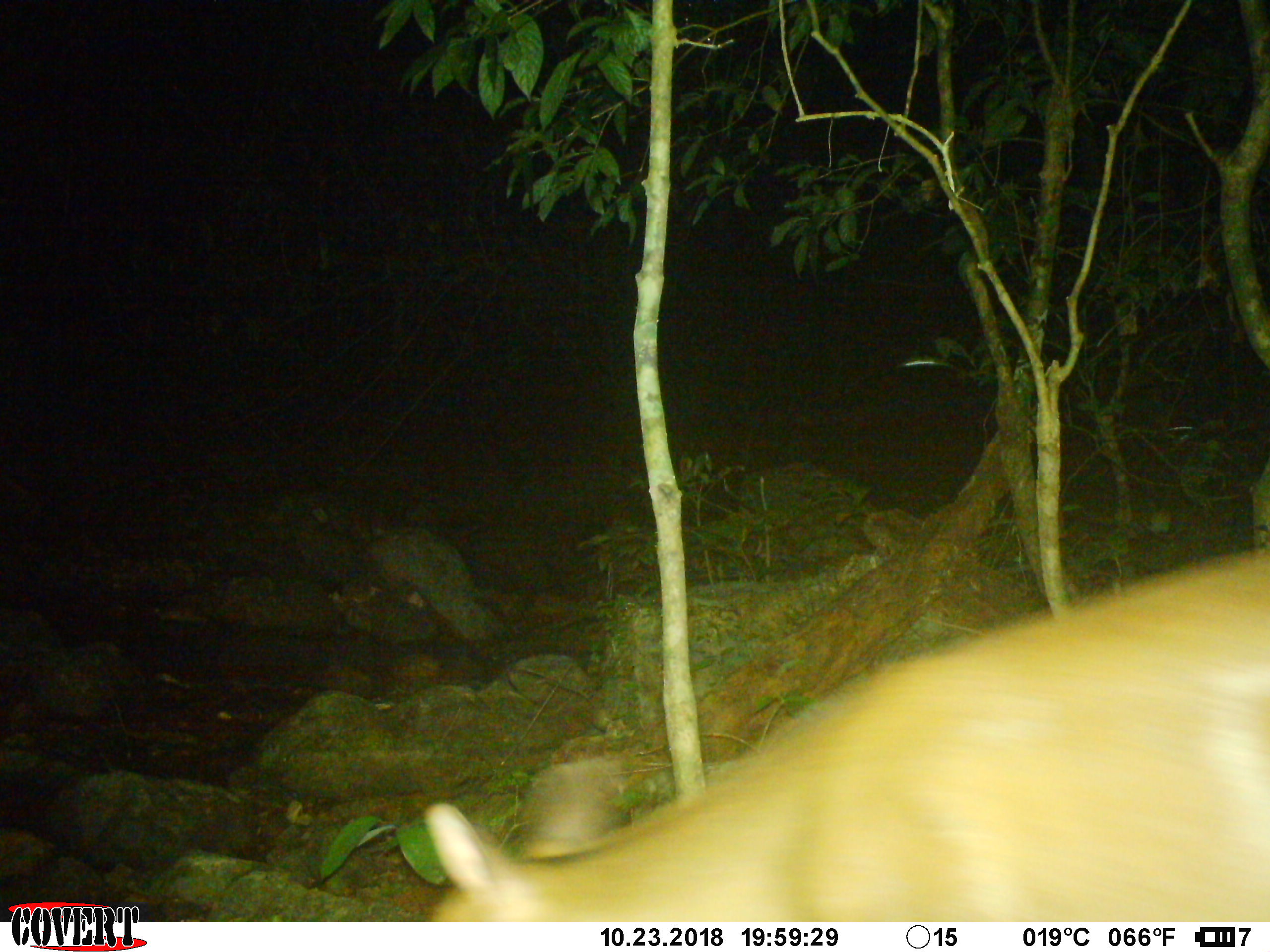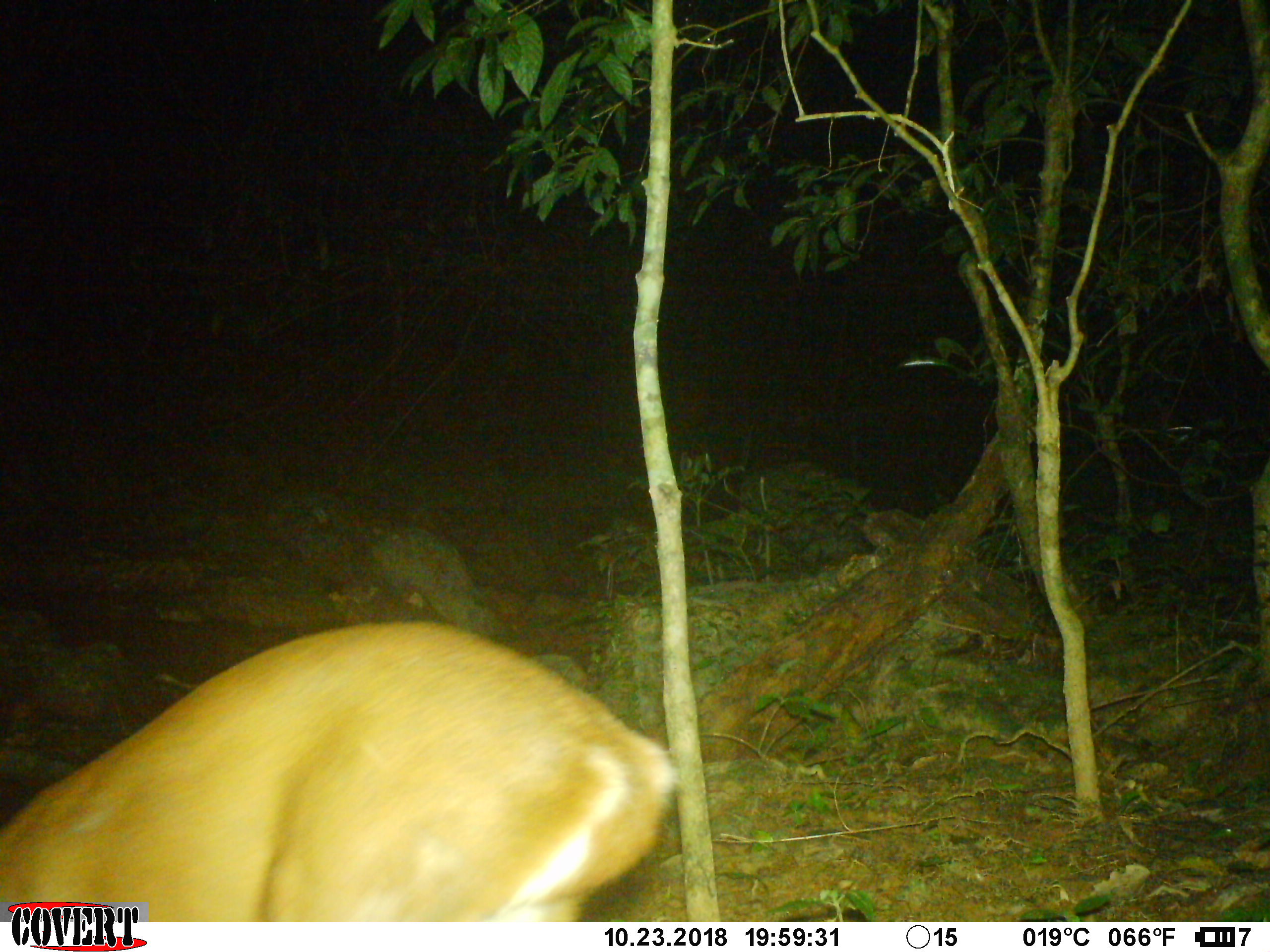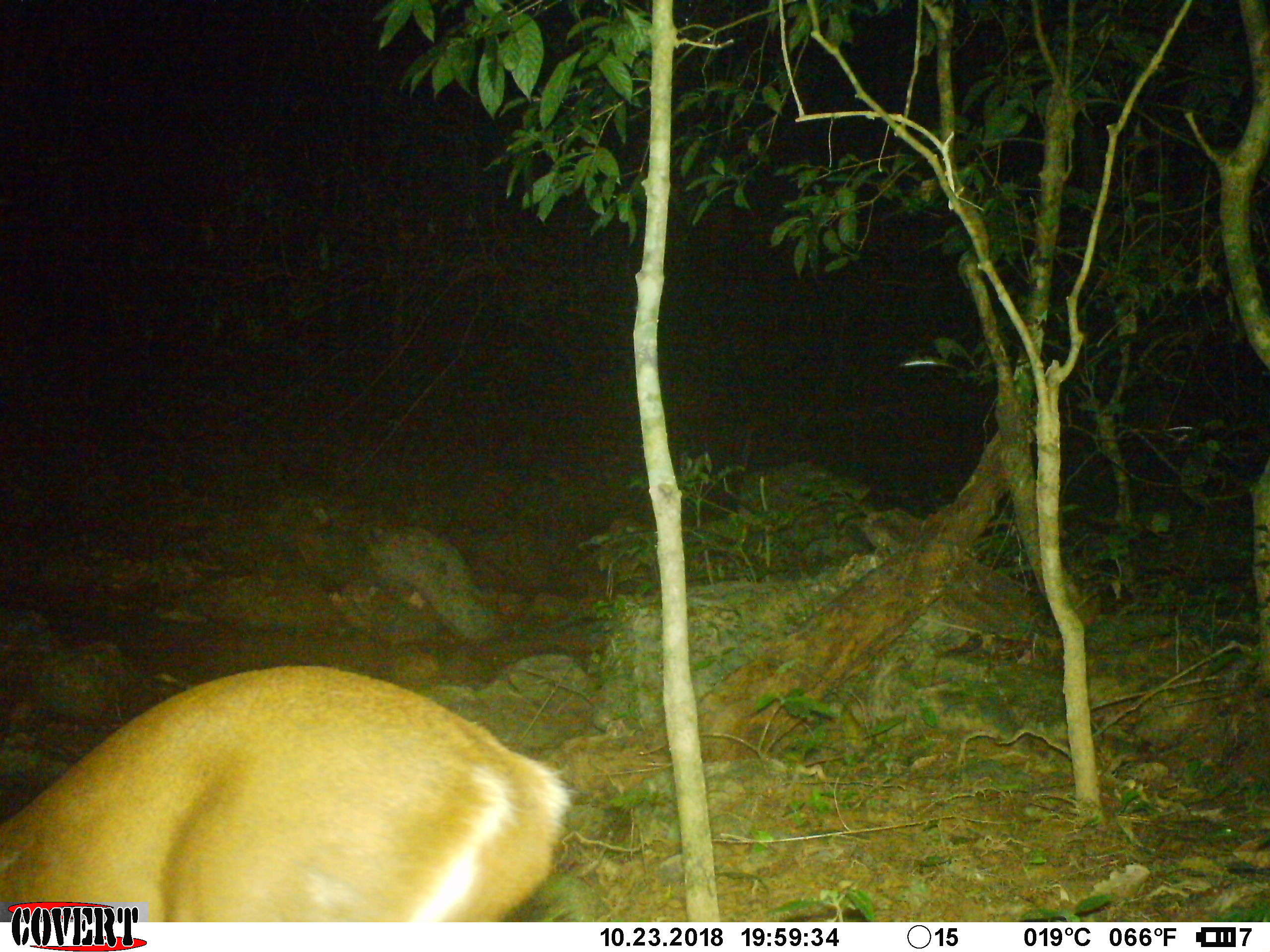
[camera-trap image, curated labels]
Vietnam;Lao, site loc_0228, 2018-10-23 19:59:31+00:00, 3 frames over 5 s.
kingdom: Animalia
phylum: Chordata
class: Mammalia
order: Artiodactyla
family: Cervidae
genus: Muntiacus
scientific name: Muntiacus vuquangensis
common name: large-antlered muntjac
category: large antlered muntjac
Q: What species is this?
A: Large antlered muntjac (large-antlered muntjac) (Muntiacus vuquangensis).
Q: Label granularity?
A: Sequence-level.